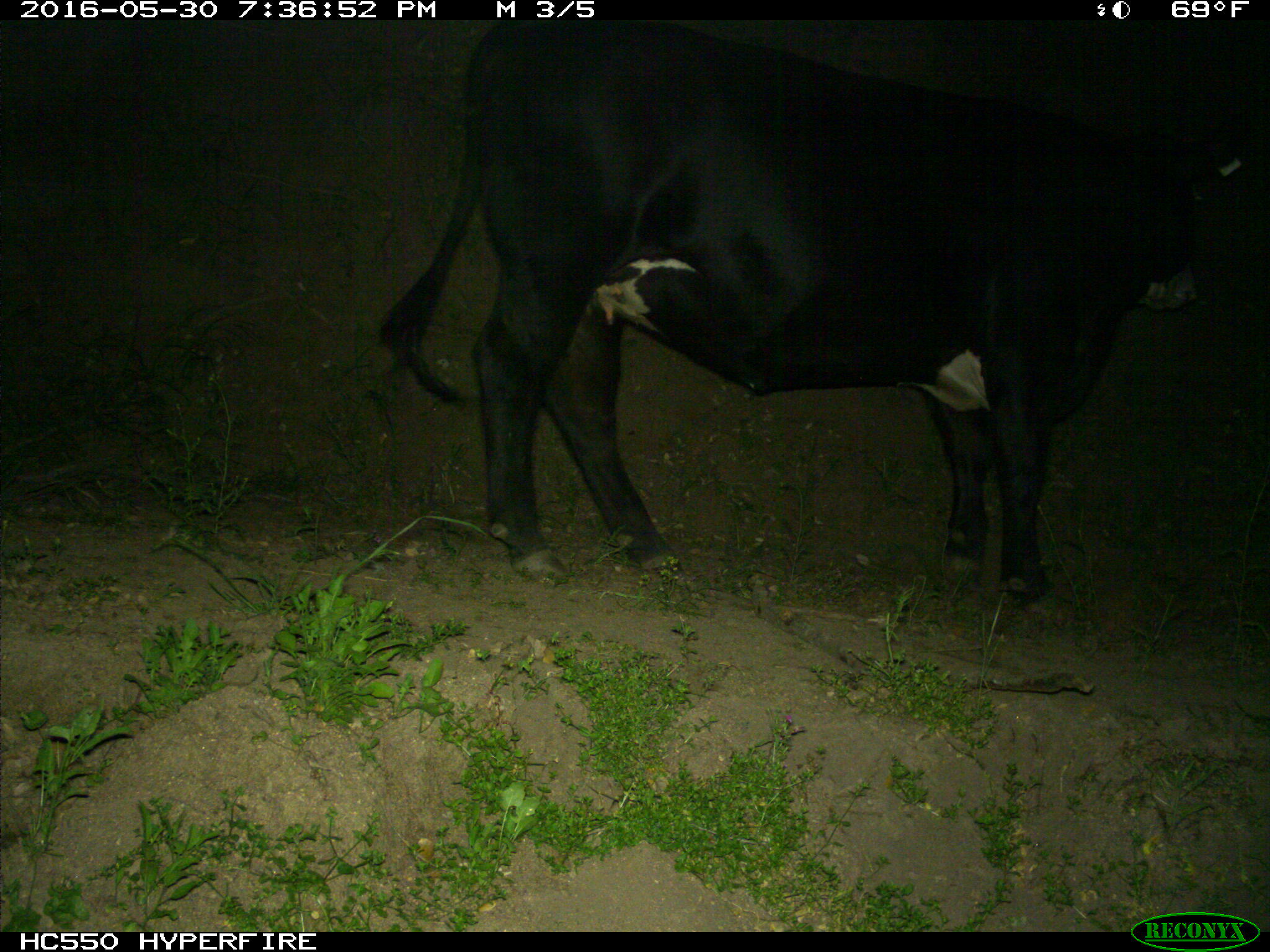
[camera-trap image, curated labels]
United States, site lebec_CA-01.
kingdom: Animalia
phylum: Chordata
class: Mammalia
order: Artiodactyla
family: Bovidae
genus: Bos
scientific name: Bos taurus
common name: domestic cow